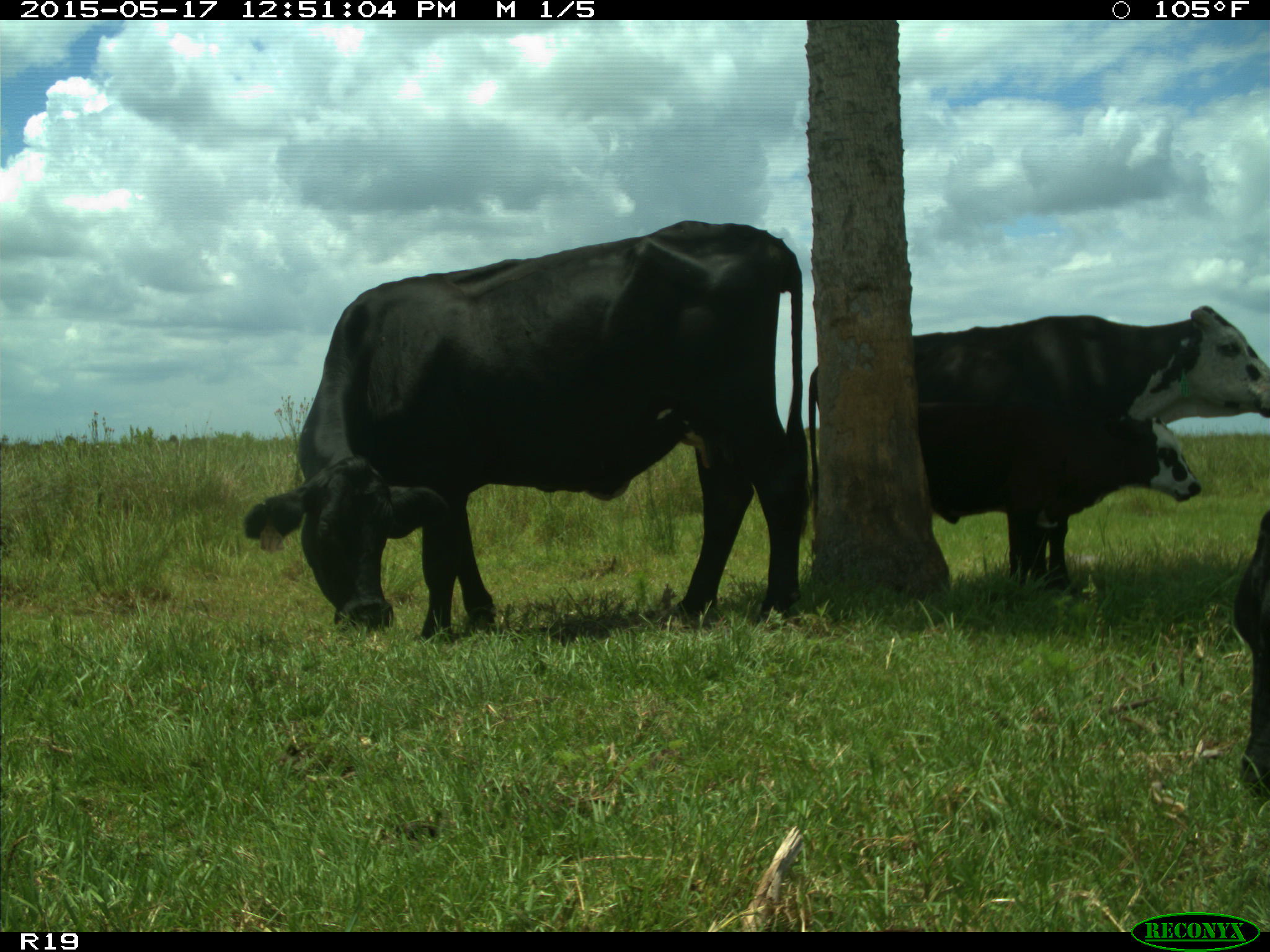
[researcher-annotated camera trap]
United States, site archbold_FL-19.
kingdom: Animalia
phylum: Chordata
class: Mammalia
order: Artiodactyla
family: Bovidae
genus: Bos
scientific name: Bos taurus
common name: domestic cow